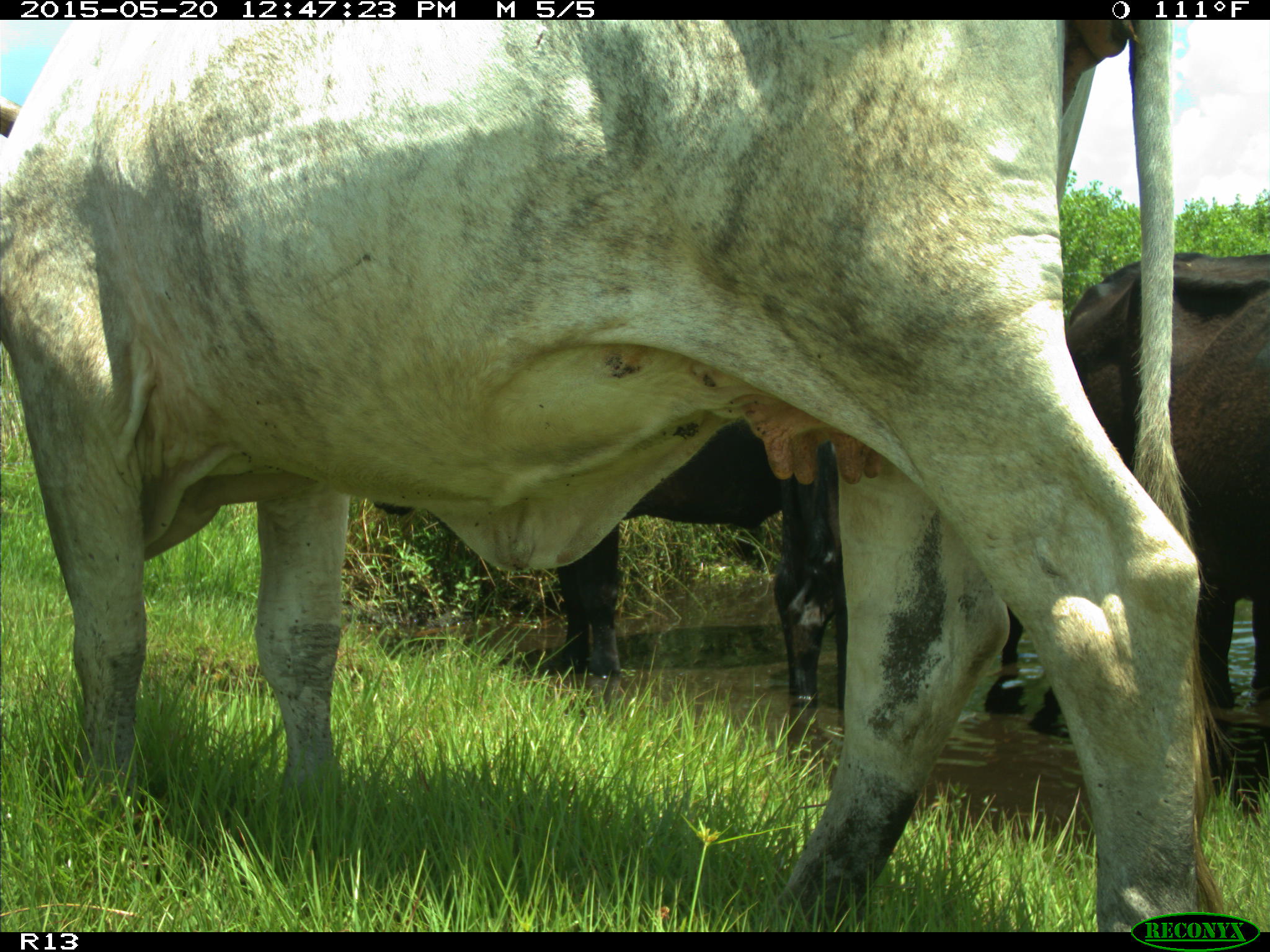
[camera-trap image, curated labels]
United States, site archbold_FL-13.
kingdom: Animalia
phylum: Chordata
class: Mammalia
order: Artiodactyla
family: Bovidae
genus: Bos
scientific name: Bos taurus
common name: domestic cow